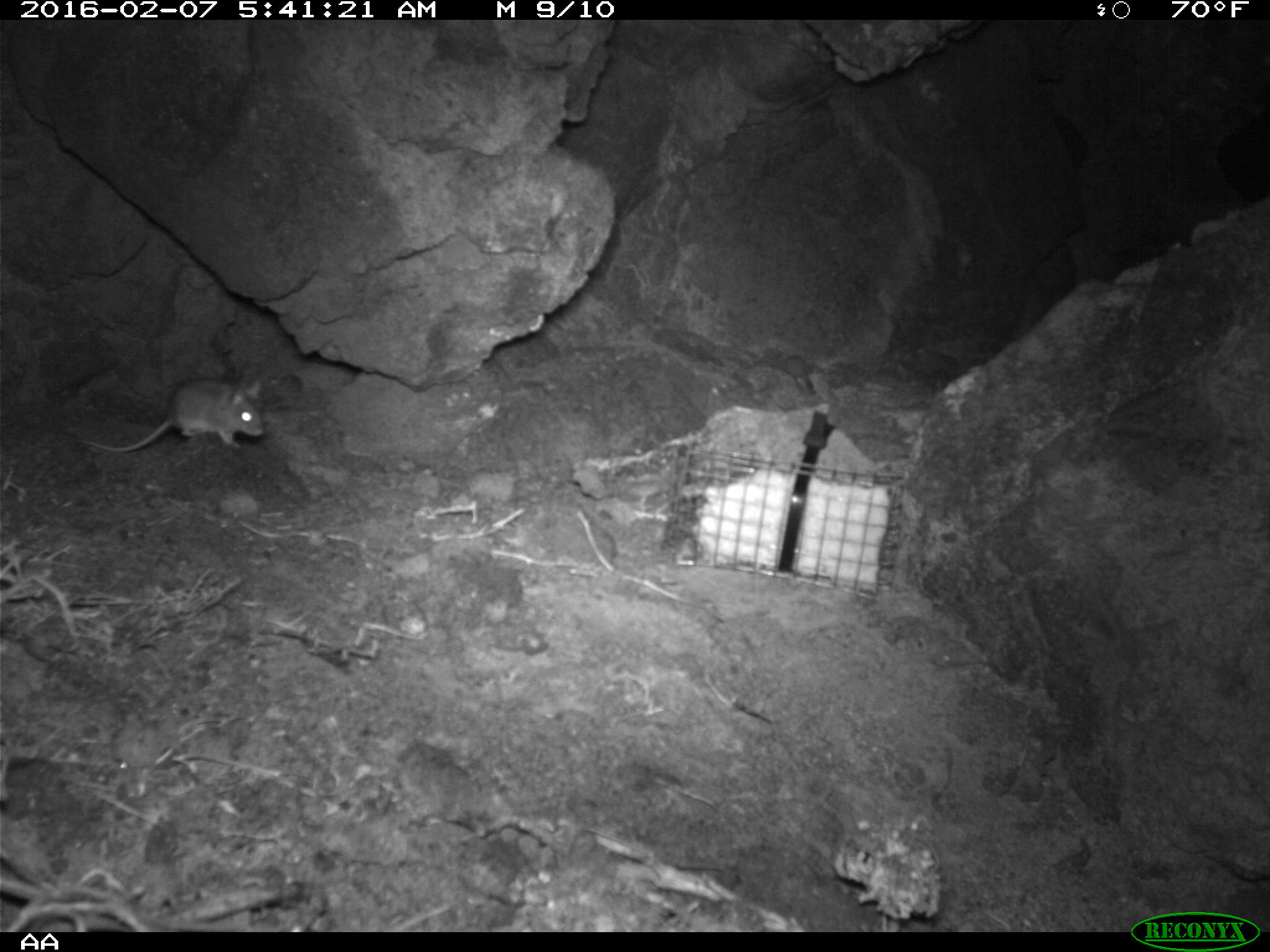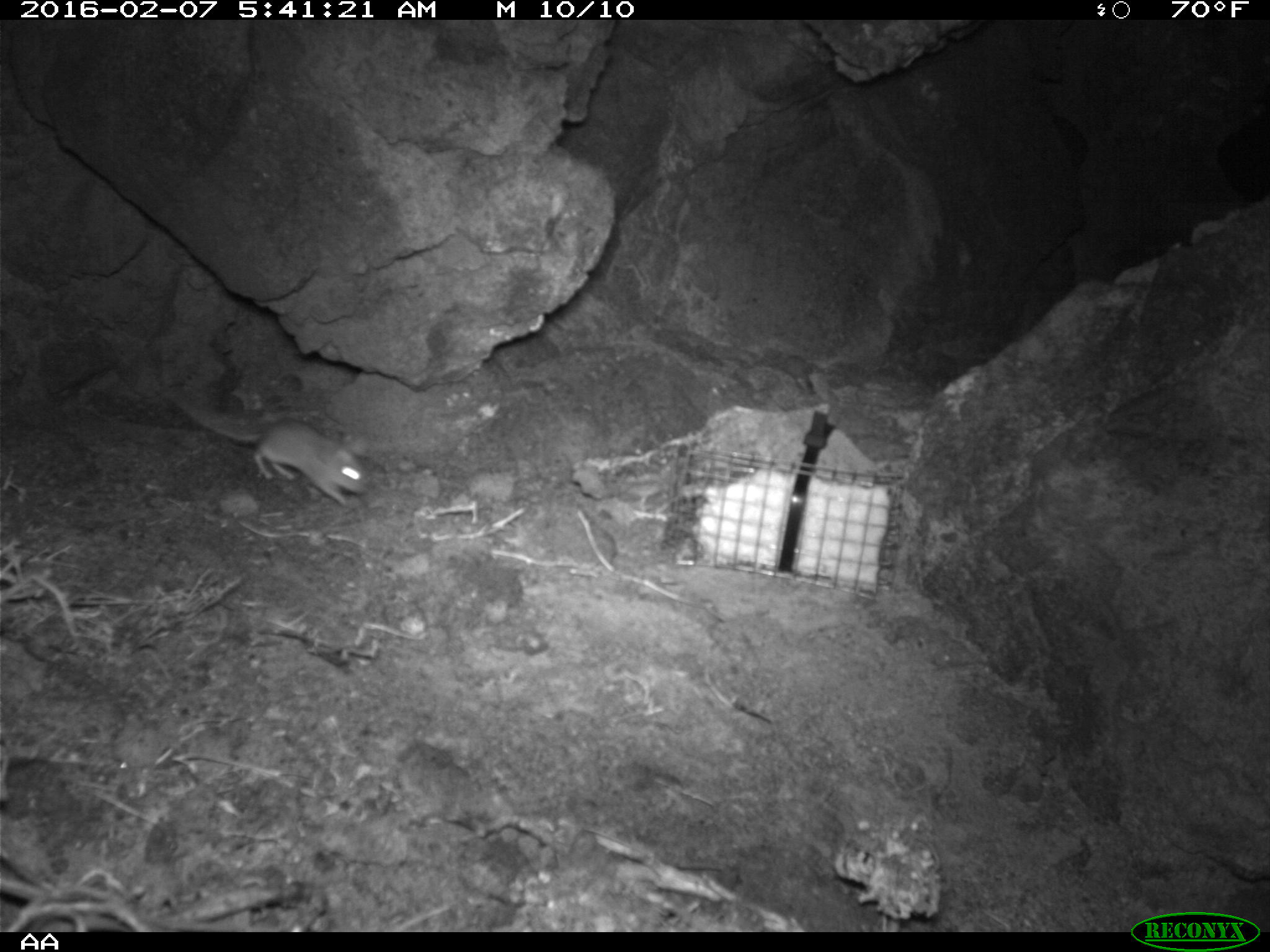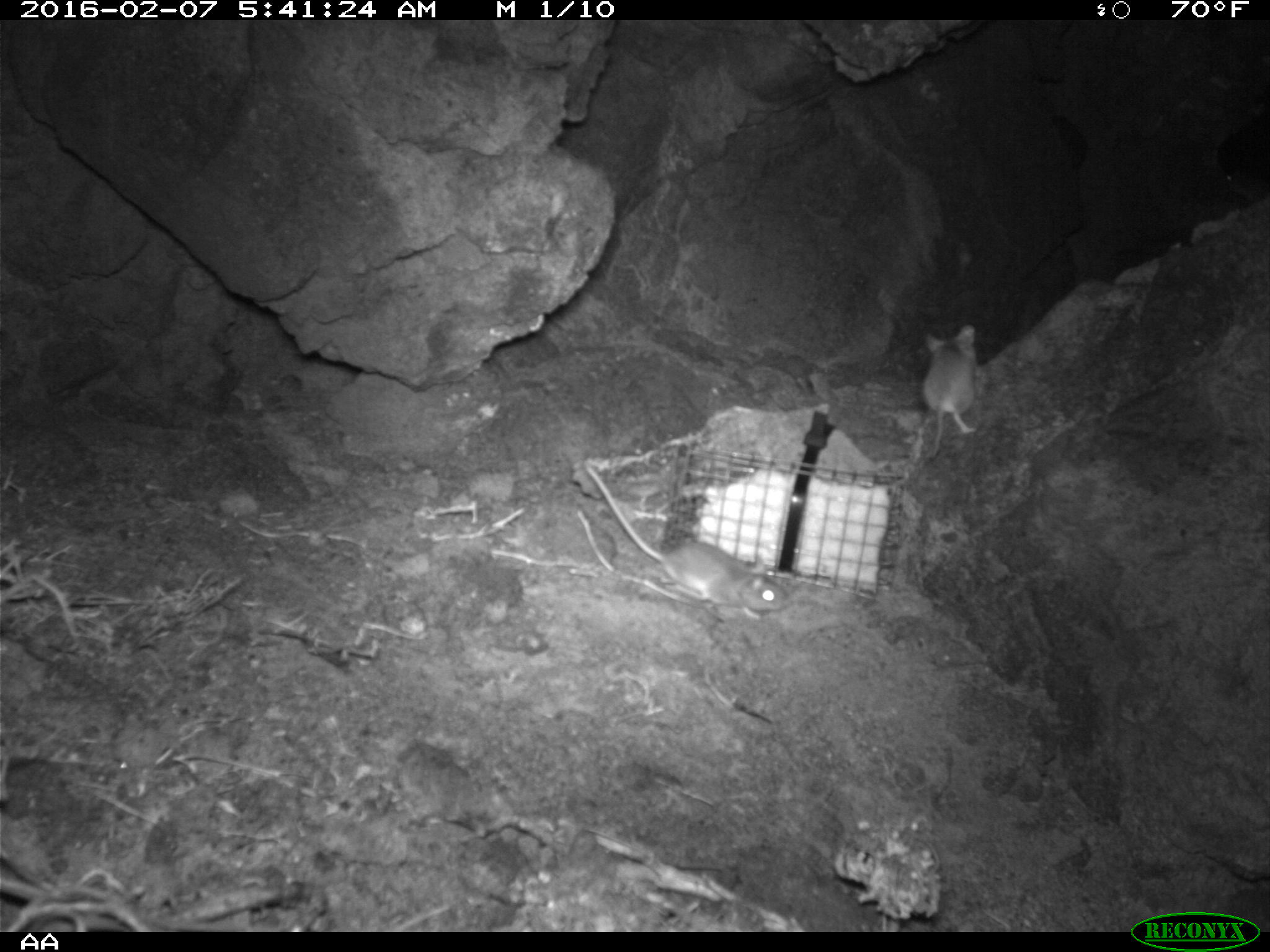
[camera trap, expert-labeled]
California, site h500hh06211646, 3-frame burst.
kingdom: Animalia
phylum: Chordata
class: Mammalia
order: Rodentia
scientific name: Rodentia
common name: rodent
Rodent (Rodentia).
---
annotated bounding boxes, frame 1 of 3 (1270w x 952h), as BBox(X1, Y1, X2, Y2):
rodent: BBox(74, 369, 265, 454)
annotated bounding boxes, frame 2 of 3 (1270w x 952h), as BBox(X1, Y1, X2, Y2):
rodent: BBox(171, 394, 370, 506)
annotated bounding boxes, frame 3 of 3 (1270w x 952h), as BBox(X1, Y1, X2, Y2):
rodent: BBox(580, 462, 786, 616); BBox(923, 323, 979, 460)